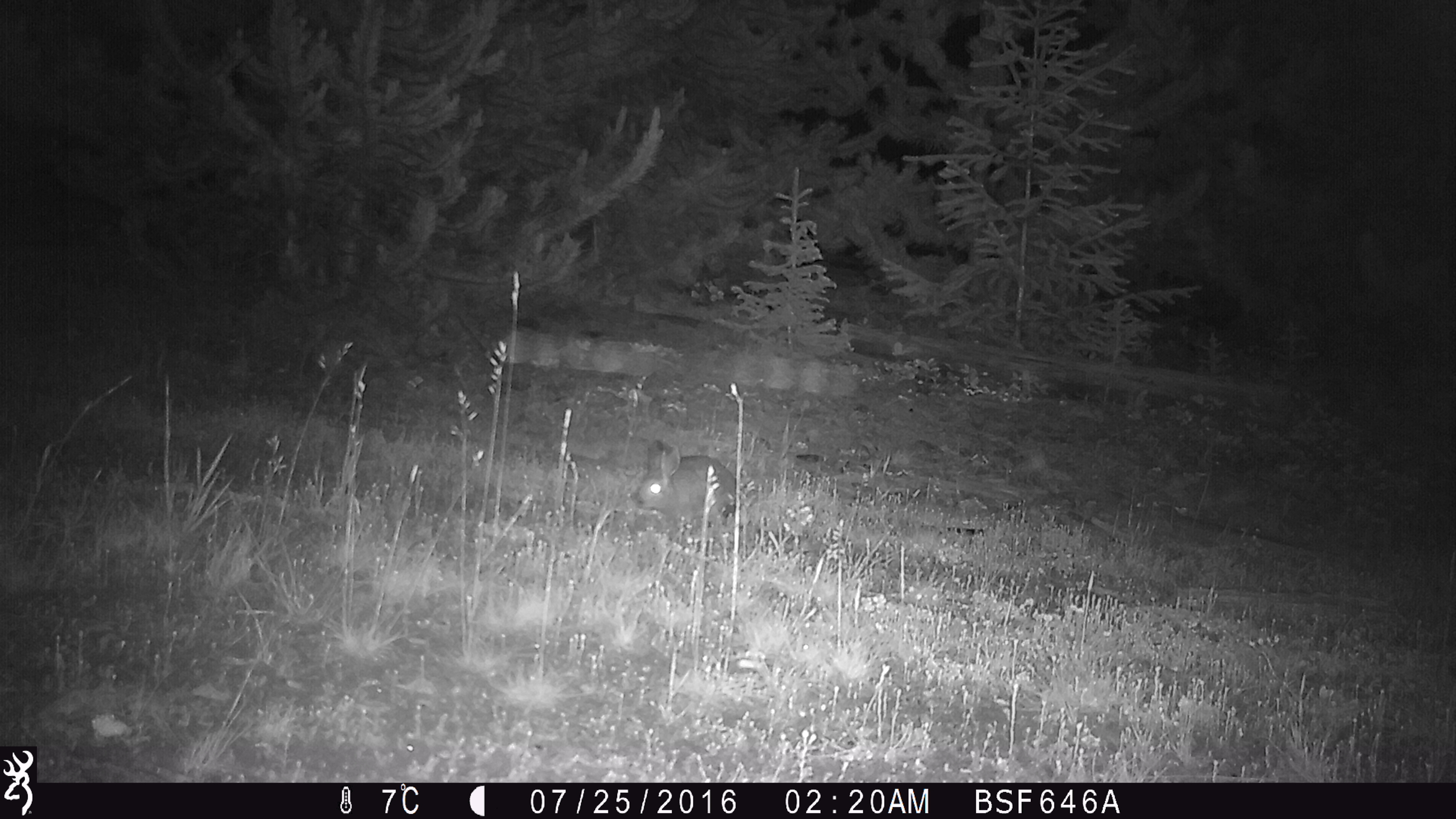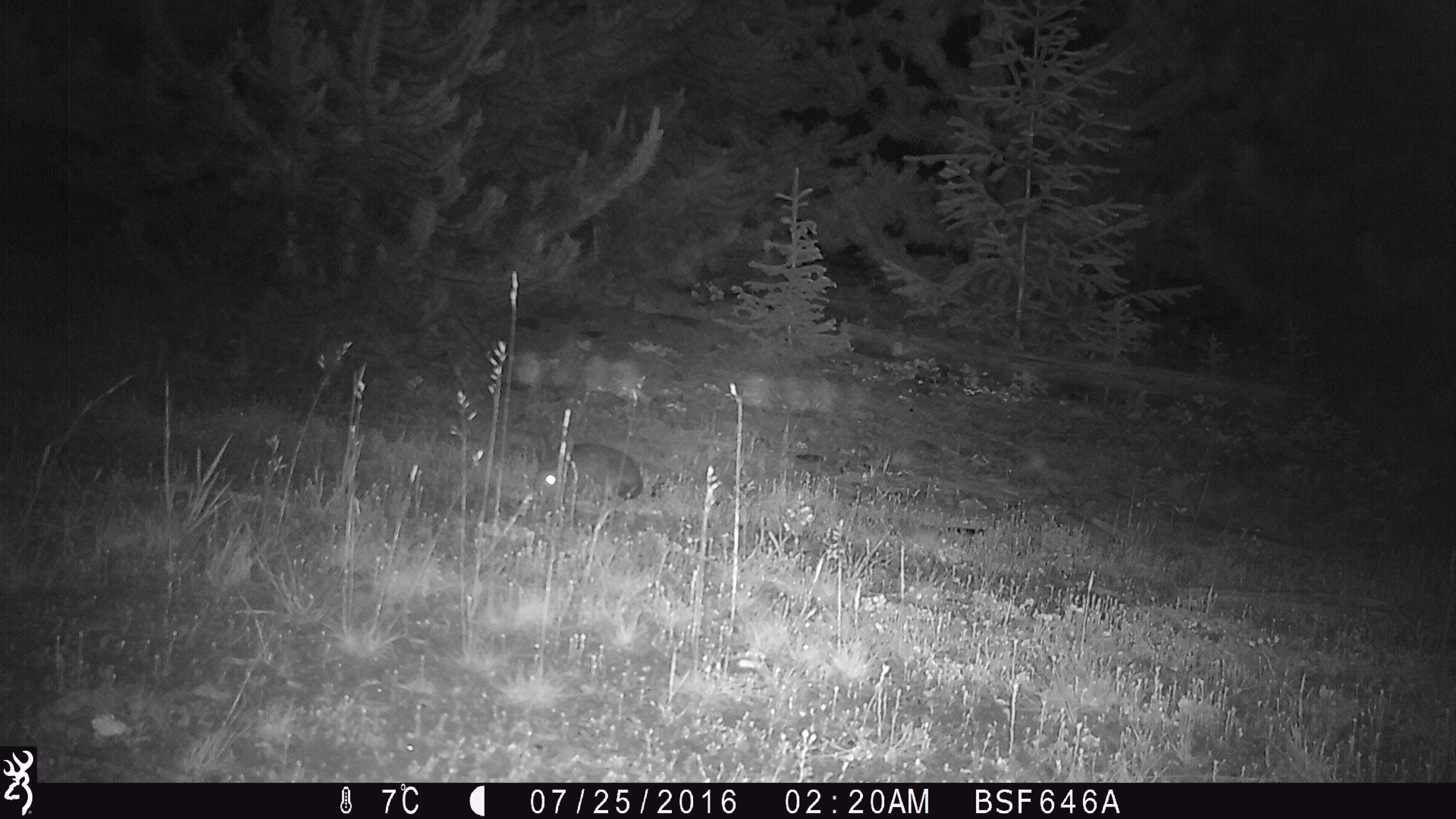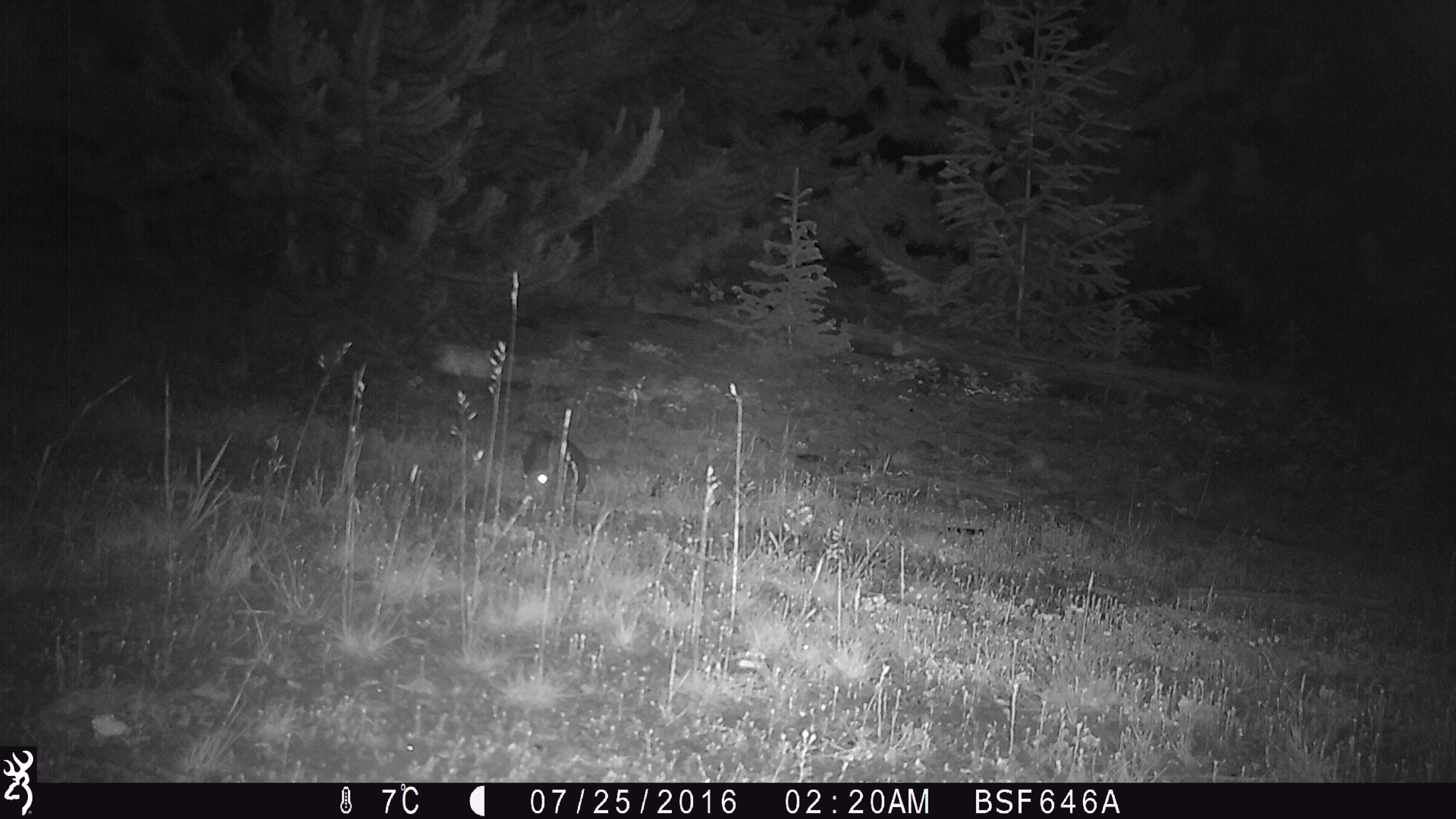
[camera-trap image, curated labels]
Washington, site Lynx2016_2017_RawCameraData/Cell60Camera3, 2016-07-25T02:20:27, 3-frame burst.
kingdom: Animalia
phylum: Chordata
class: Mammalia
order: Lagomorpha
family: Leporidae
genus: Lepus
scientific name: Lepus americanus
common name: snowshoe hare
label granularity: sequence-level